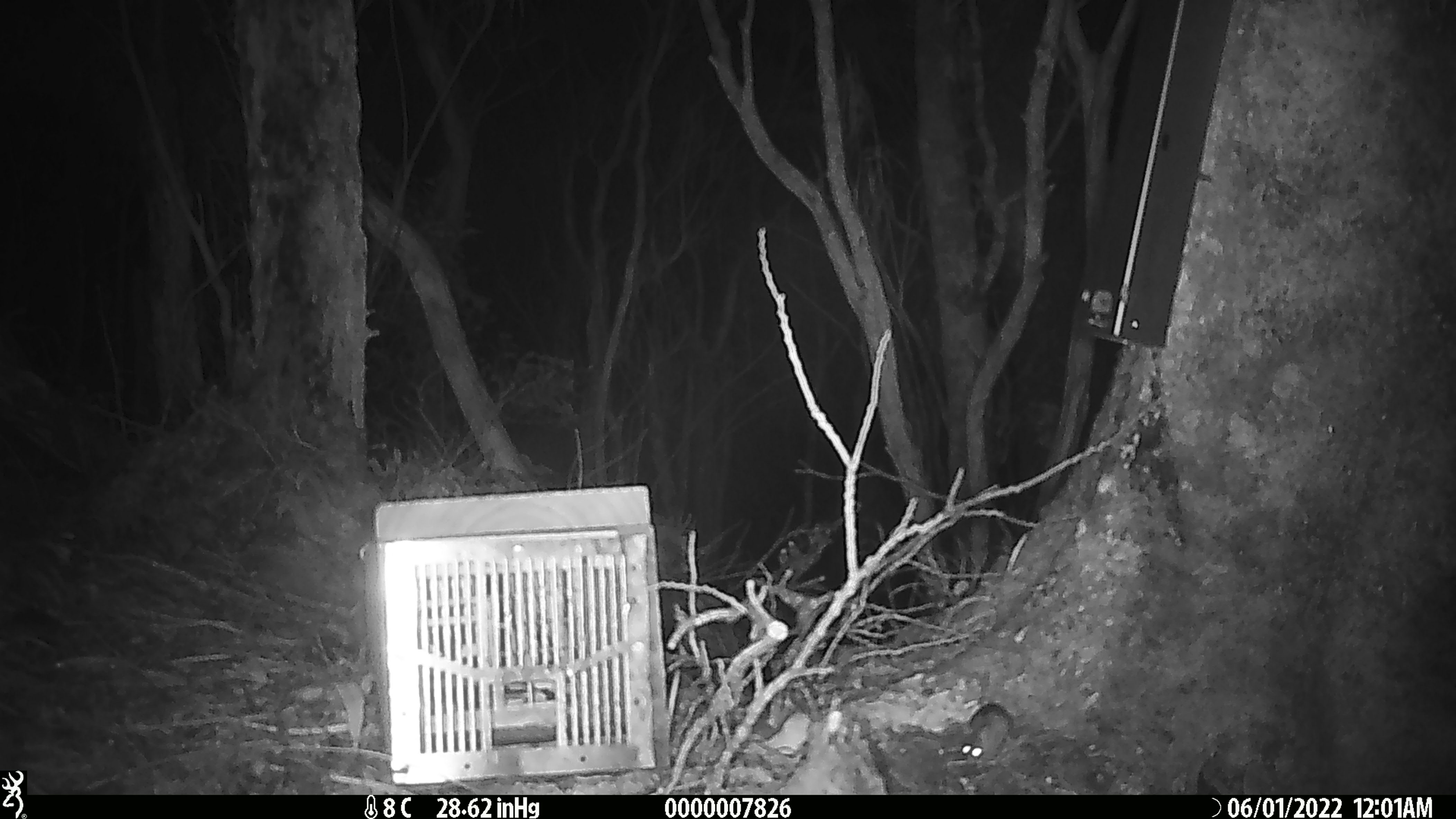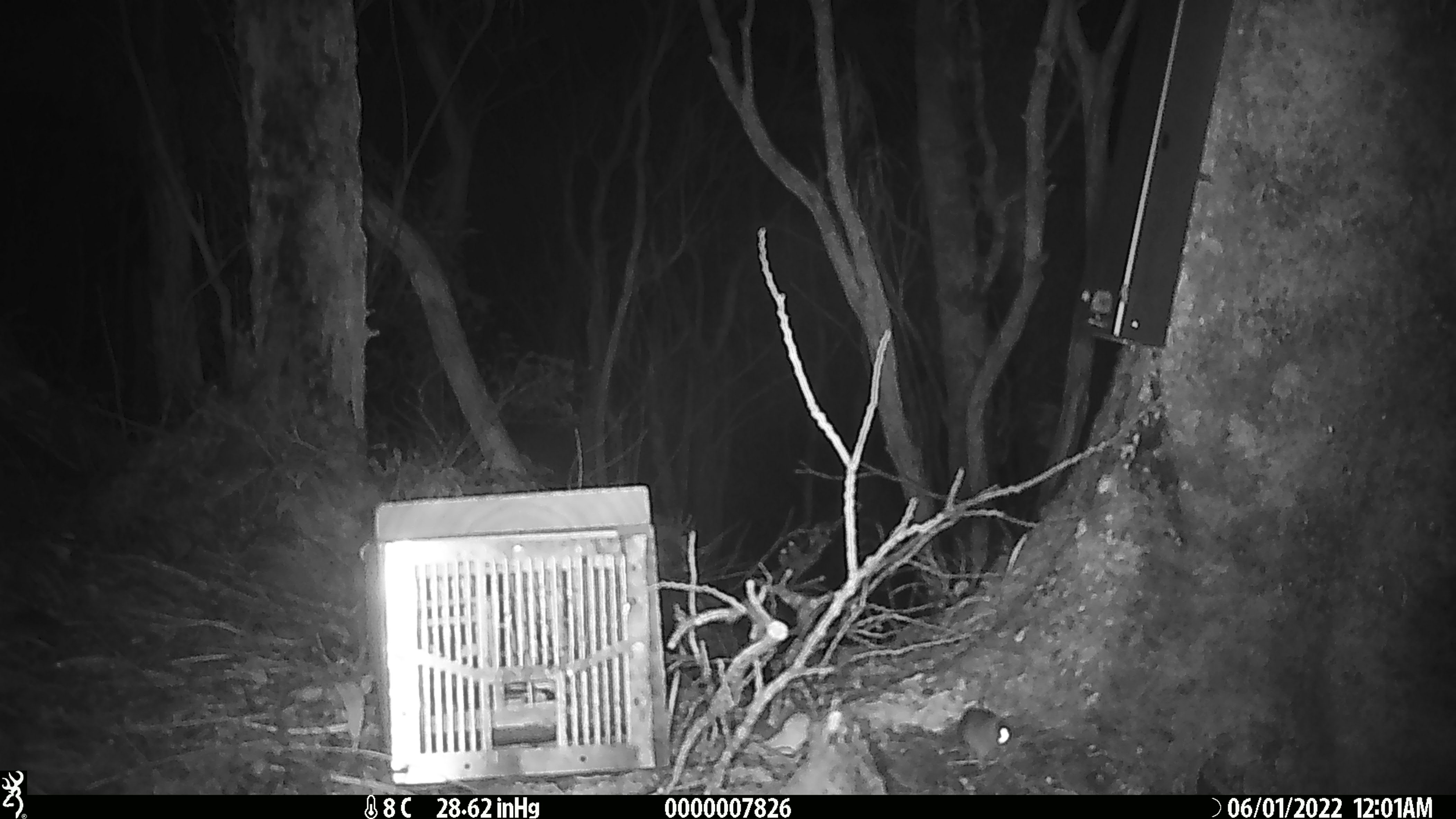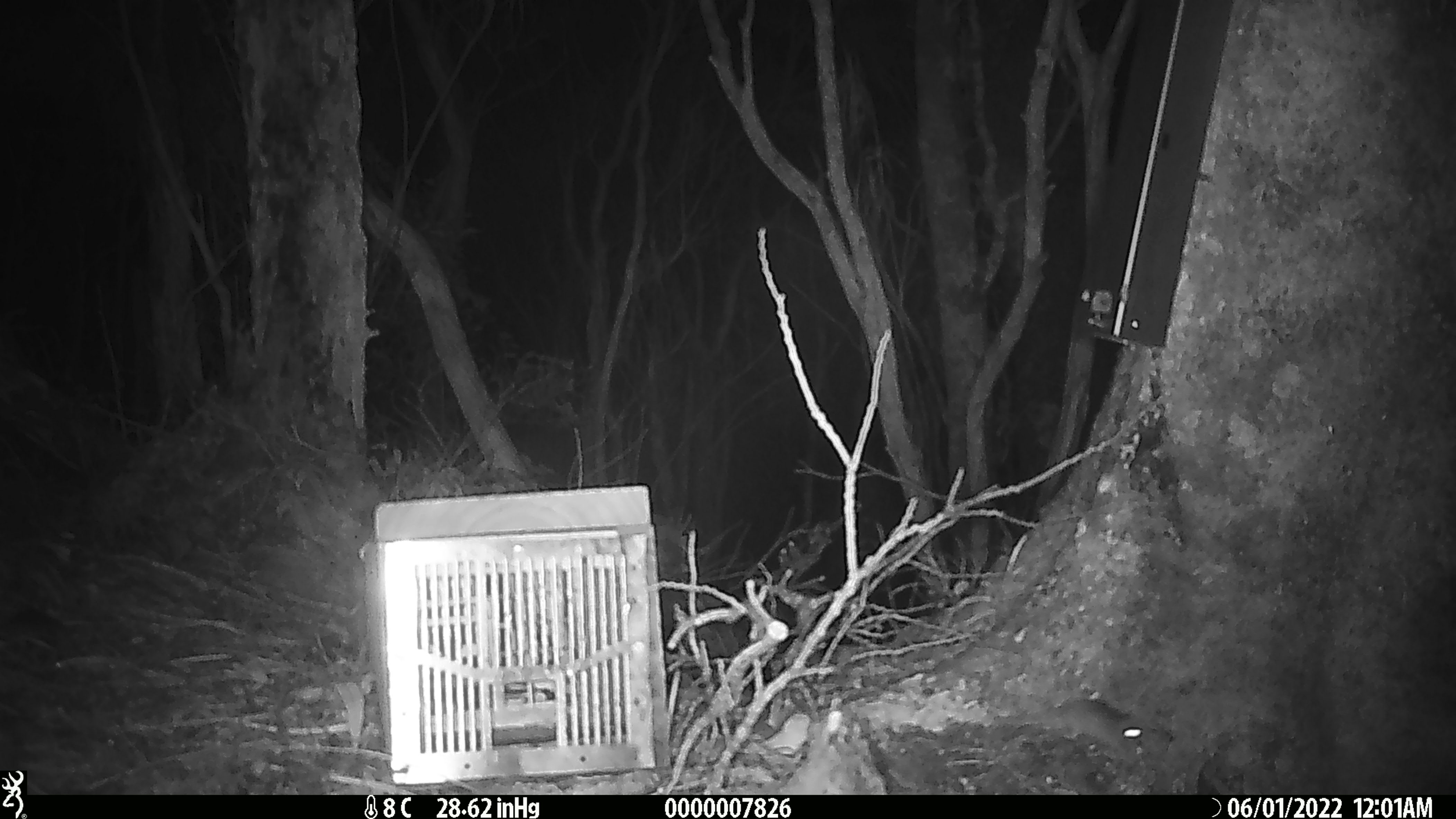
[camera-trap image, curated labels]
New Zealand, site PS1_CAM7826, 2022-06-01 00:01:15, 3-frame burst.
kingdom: Animalia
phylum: Chordata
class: Mammalia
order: Rodentia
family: Muridae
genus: Mus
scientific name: Mus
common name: mouse